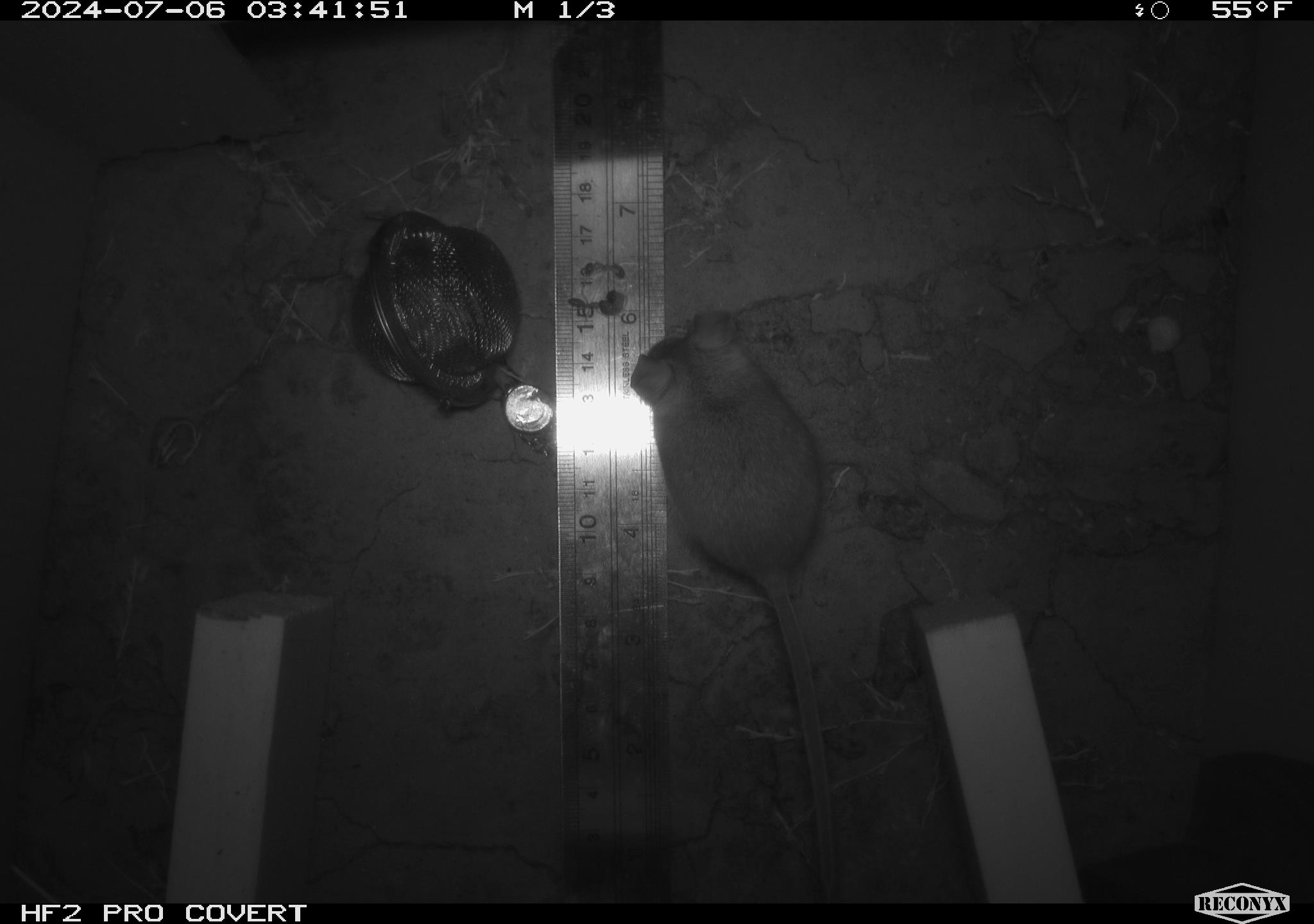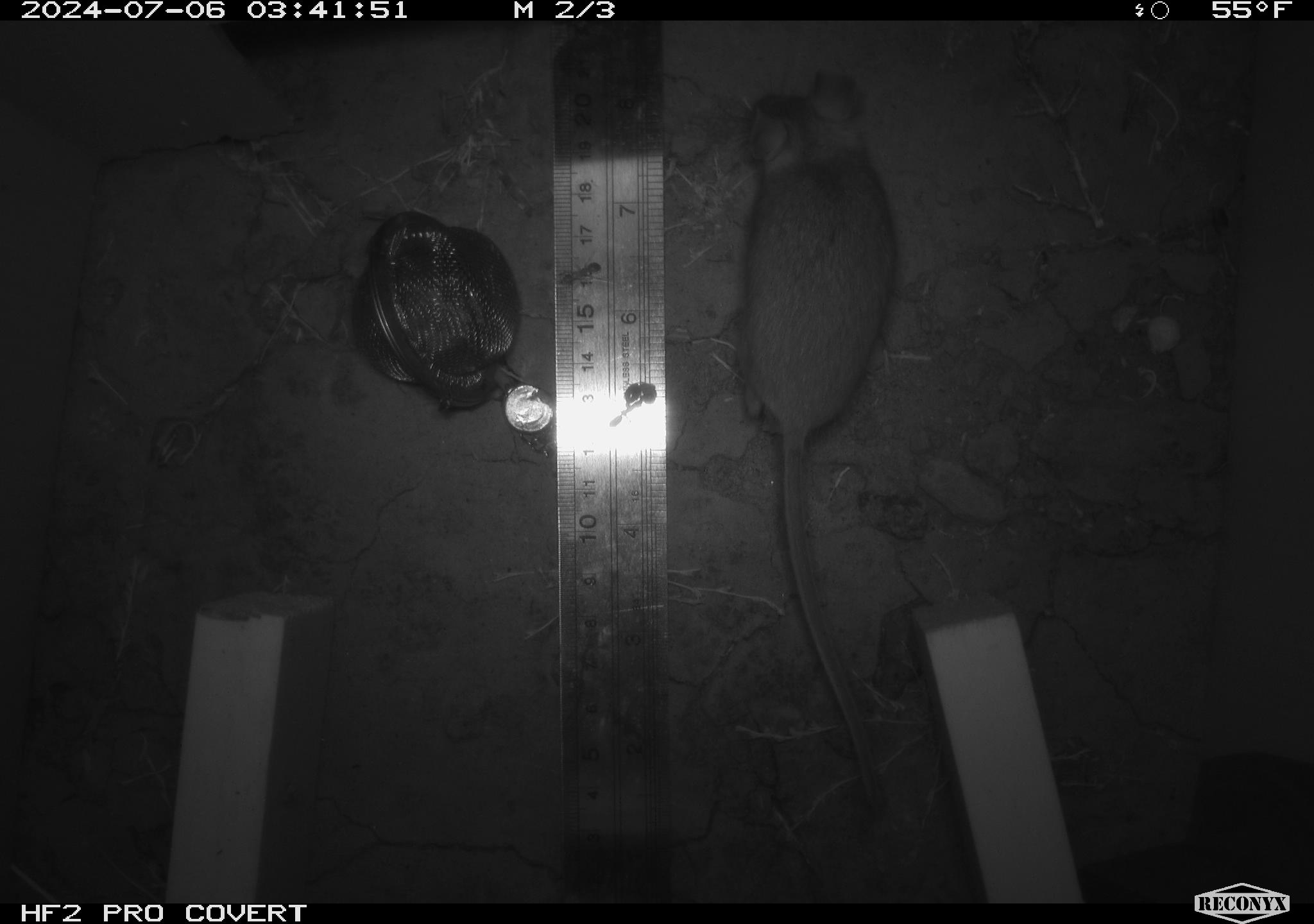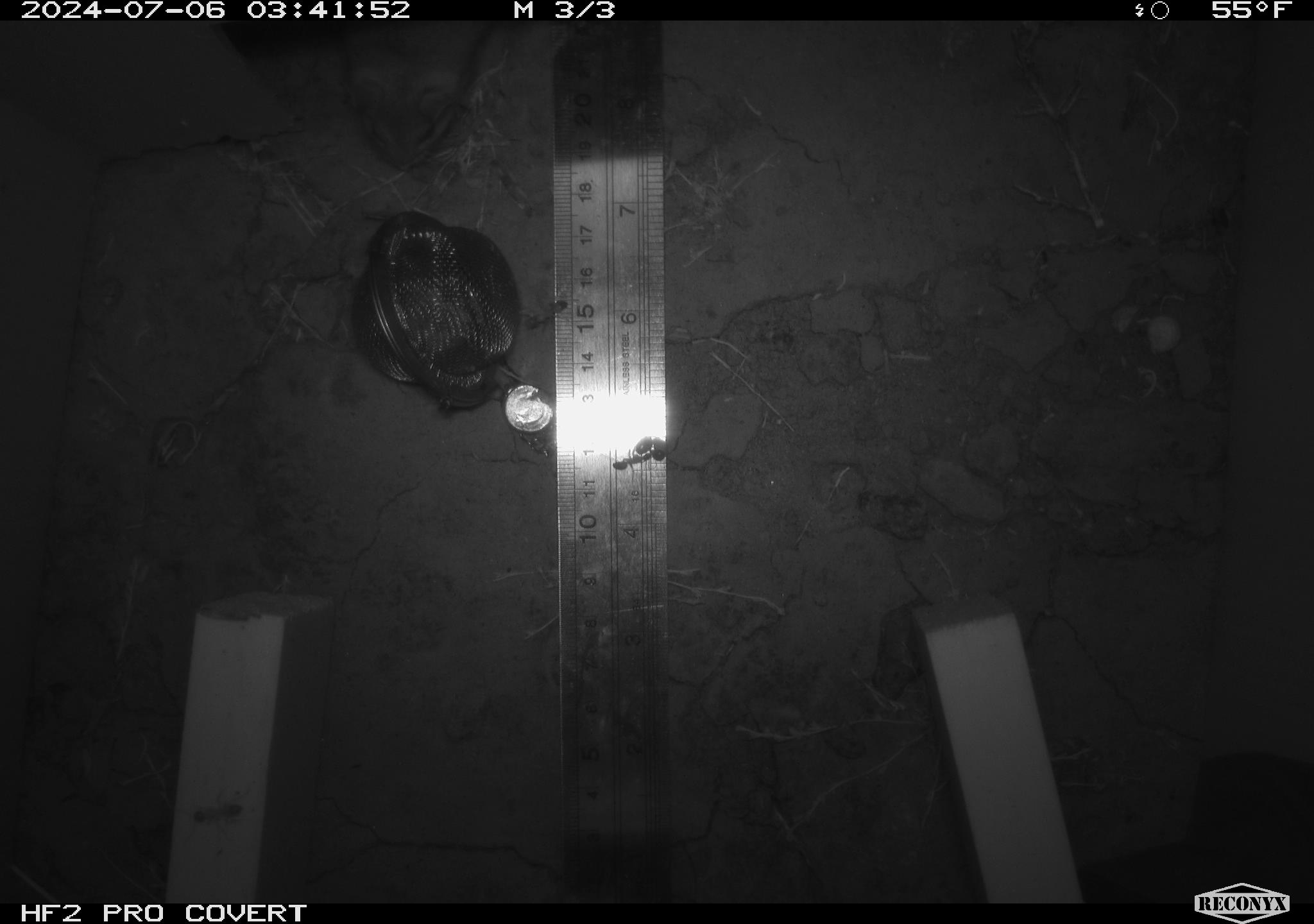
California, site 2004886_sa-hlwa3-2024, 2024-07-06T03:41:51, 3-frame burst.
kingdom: Animalia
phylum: Chordata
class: Mammalia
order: Rodentia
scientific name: Rodentia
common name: mouse species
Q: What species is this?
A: Mouse species (Rodentia).